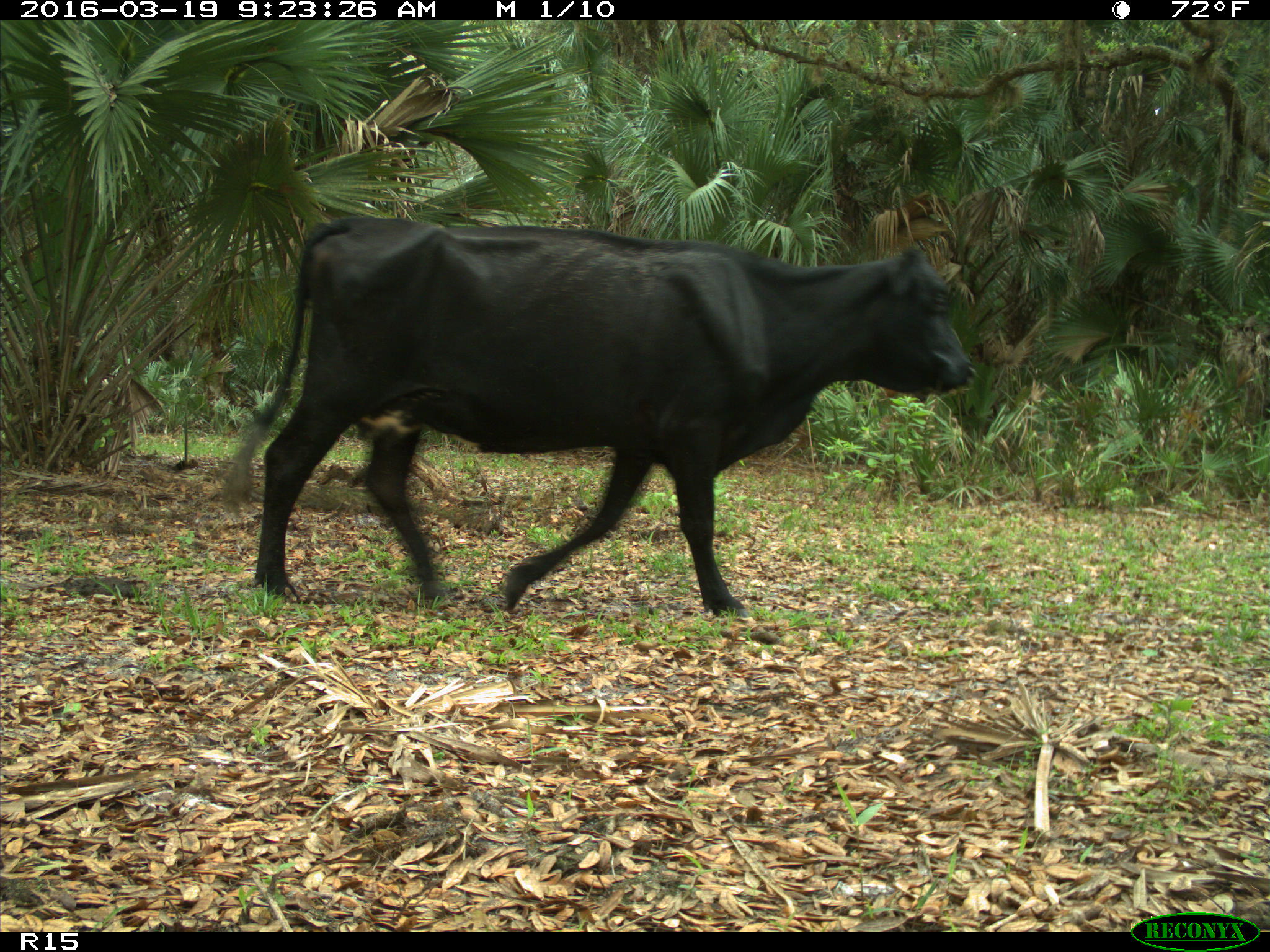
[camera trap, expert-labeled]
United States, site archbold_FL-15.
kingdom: Animalia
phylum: Chordata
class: Mammalia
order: Artiodactyla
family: Bovidae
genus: Bos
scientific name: Bos taurus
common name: domestic cow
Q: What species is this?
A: Bos taurus (domestic cow).